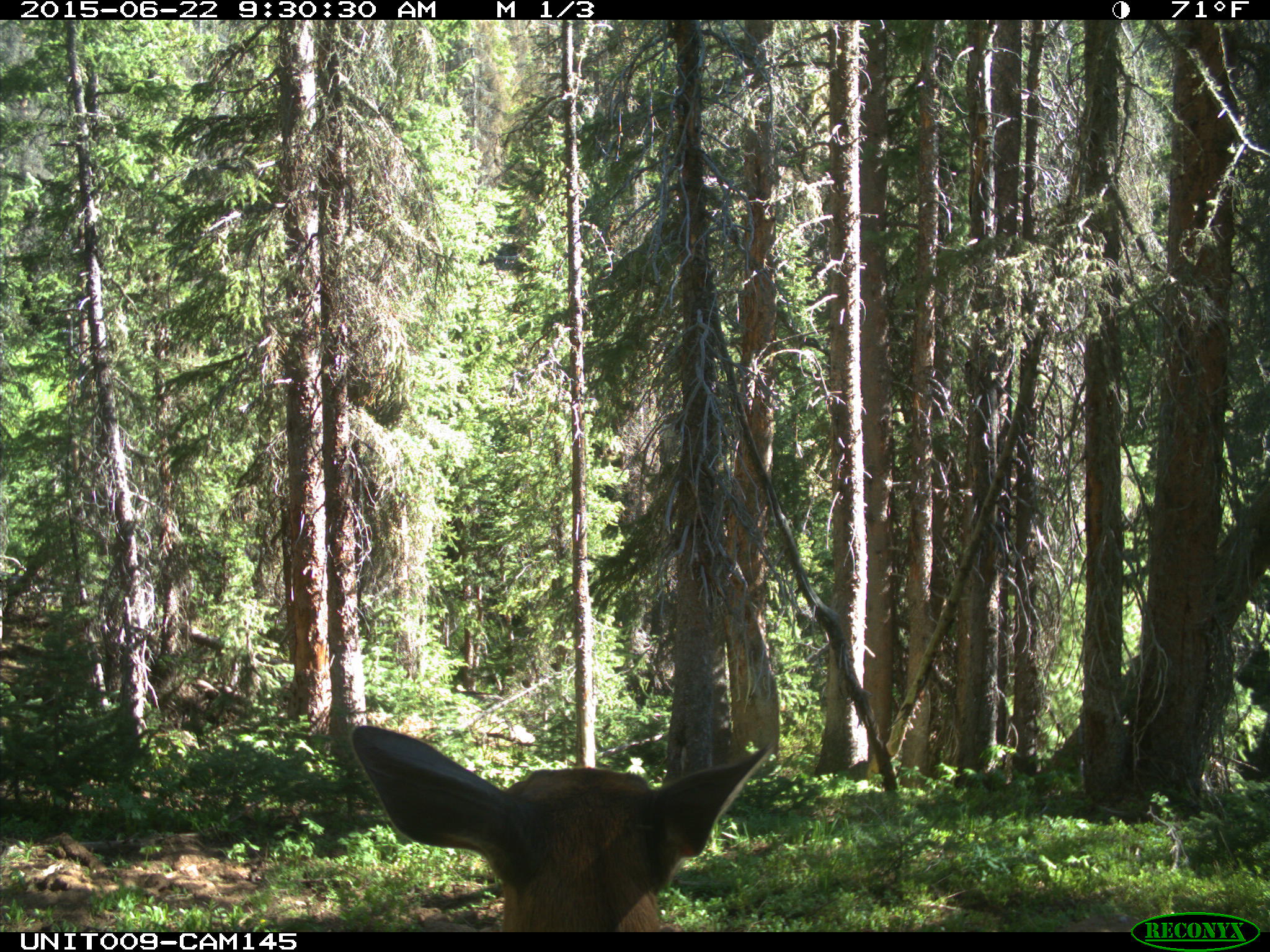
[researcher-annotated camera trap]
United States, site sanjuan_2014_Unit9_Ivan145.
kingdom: Animalia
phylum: Chordata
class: Mammalia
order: Artiodactyla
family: Cervidae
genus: Cervus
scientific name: Cervus elaphus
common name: red deer